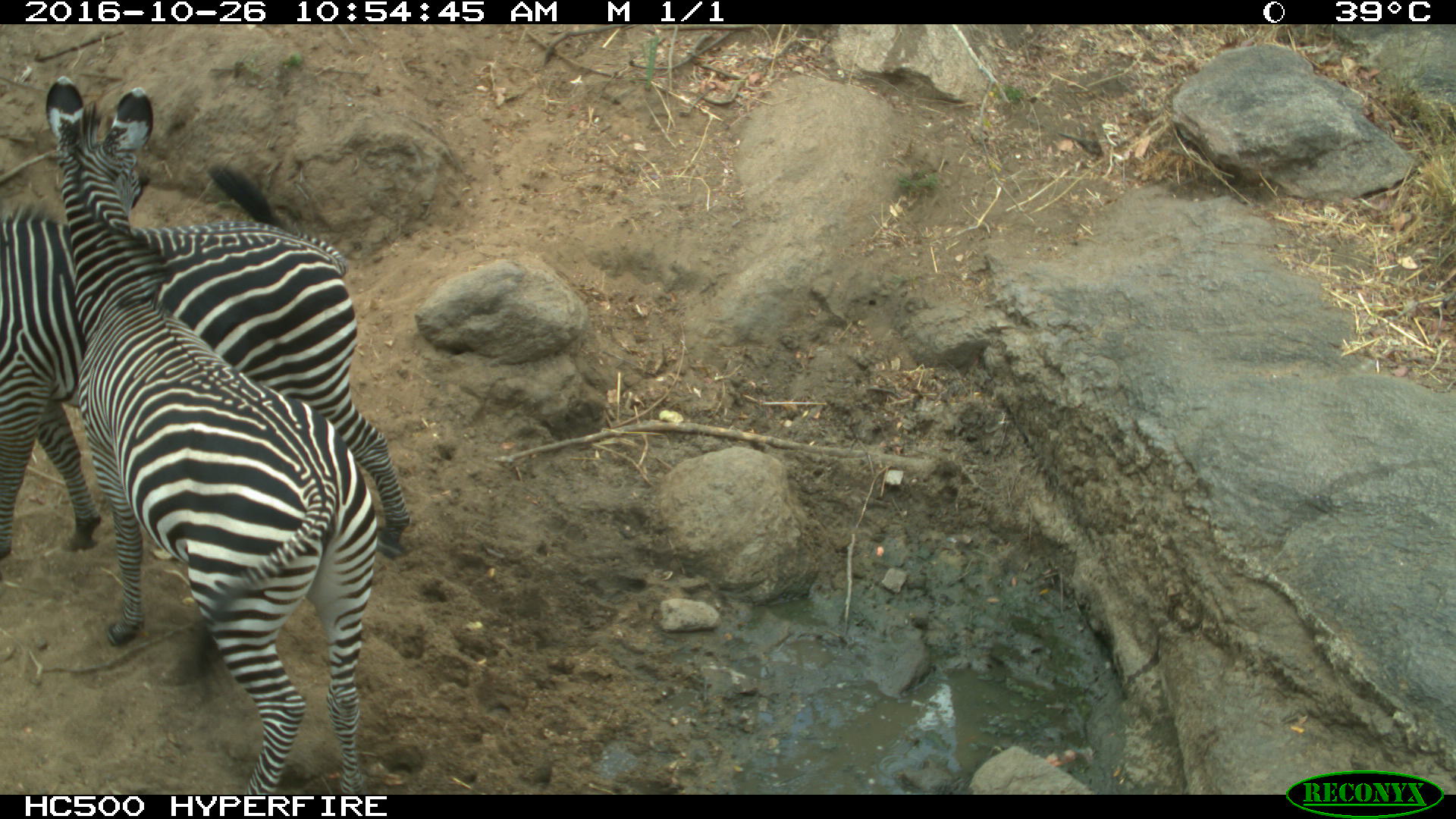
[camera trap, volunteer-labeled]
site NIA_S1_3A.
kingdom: Animalia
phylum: Chordata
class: Mammalia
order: Perissodactyla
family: Equidae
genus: Equus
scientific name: Equus quagga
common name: plains zebra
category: zebraplains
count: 2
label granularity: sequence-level